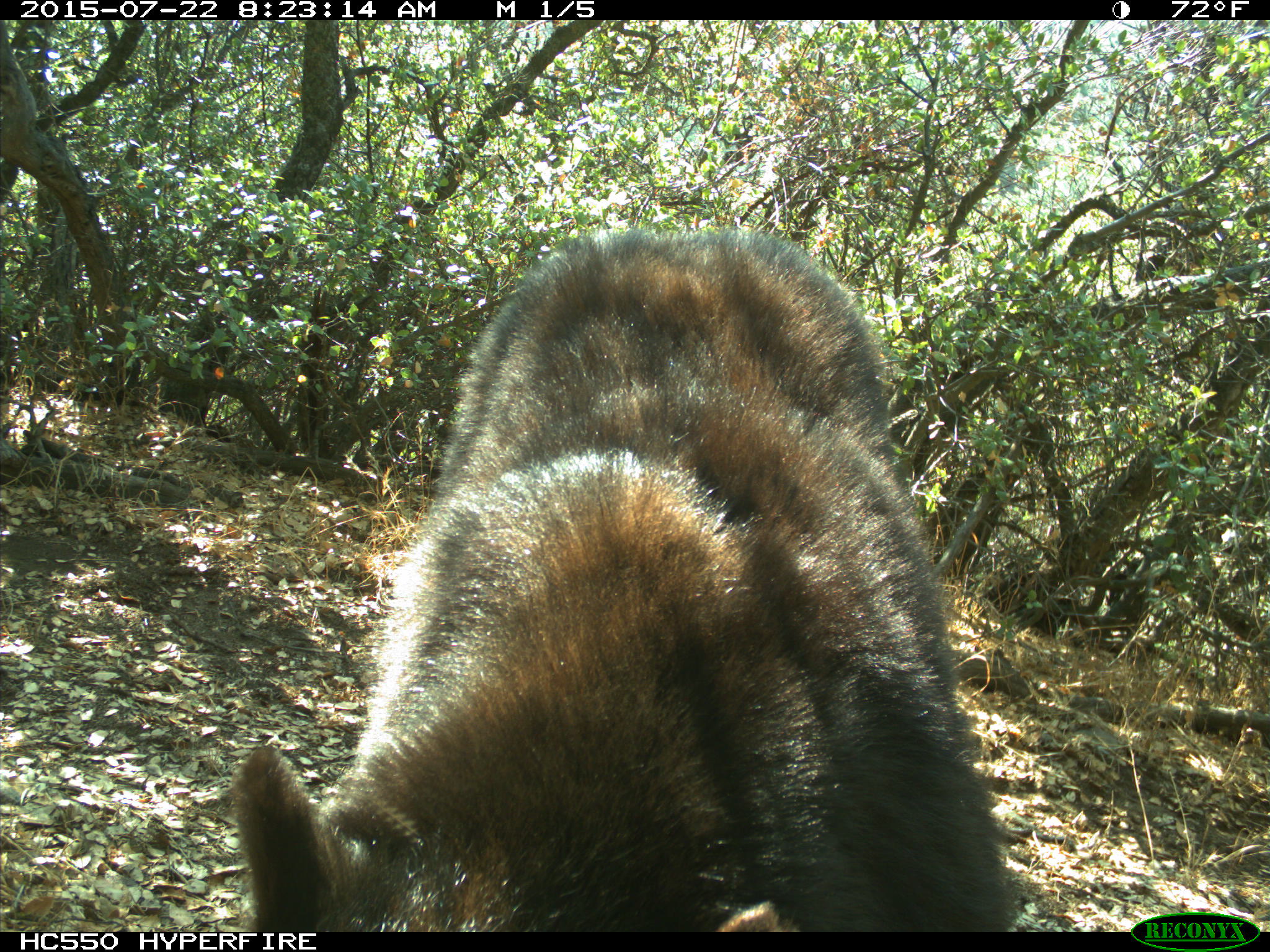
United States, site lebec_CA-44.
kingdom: Animalia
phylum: Chordata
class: Mammalia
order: Carnivora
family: Ursidae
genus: Ursus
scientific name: Ursus americanus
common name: american black bear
Ursus americanus (american black bear).